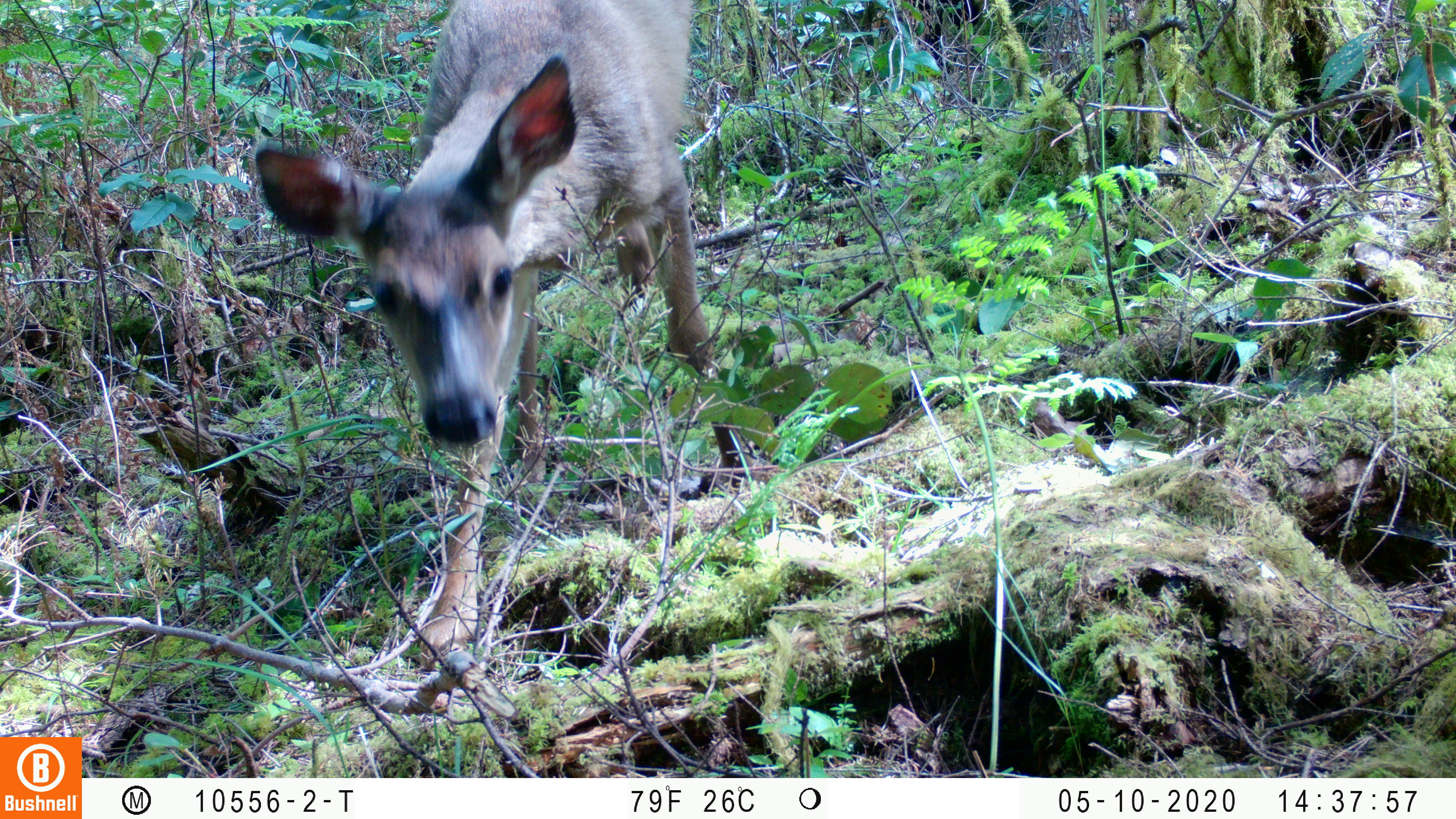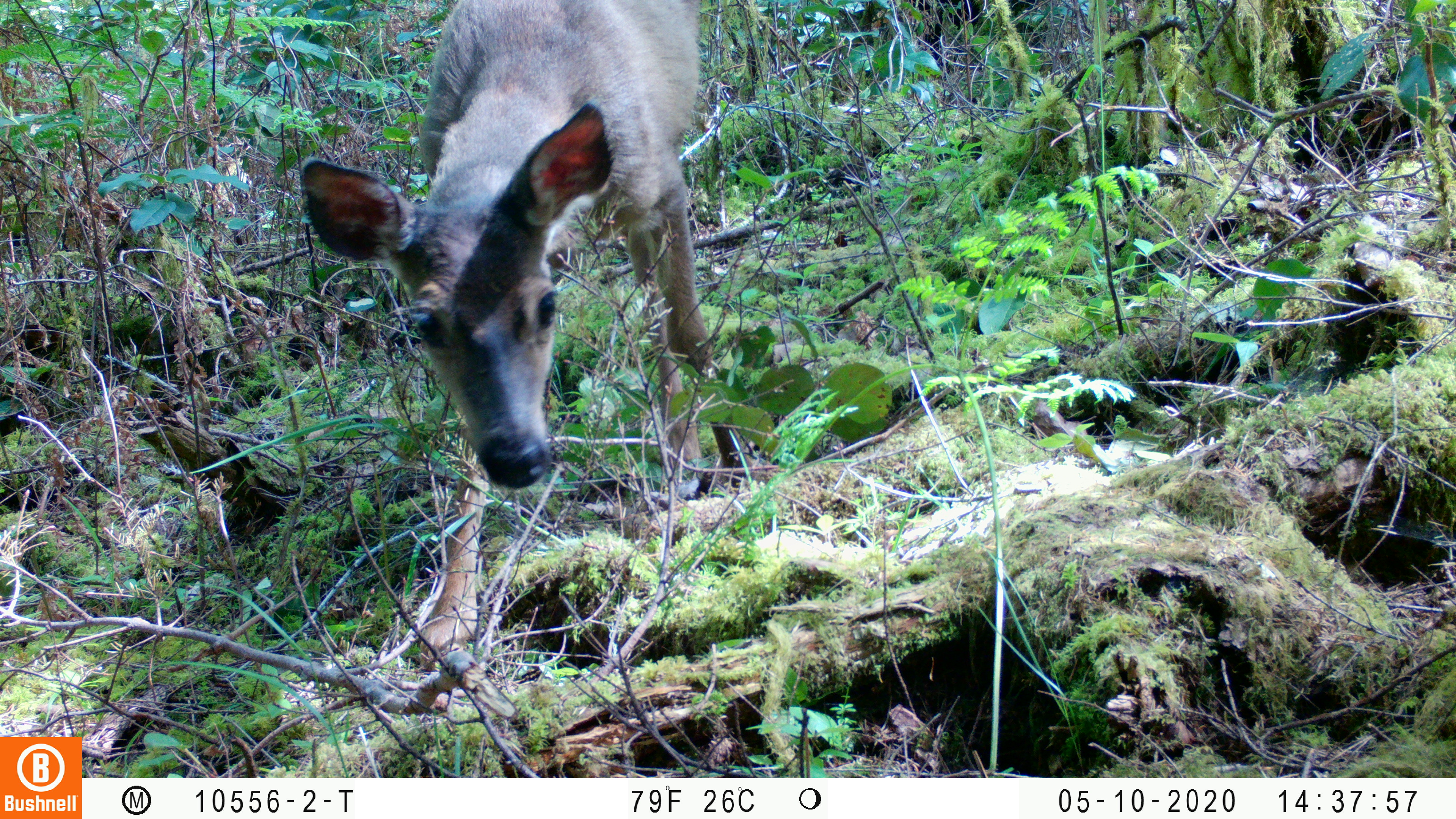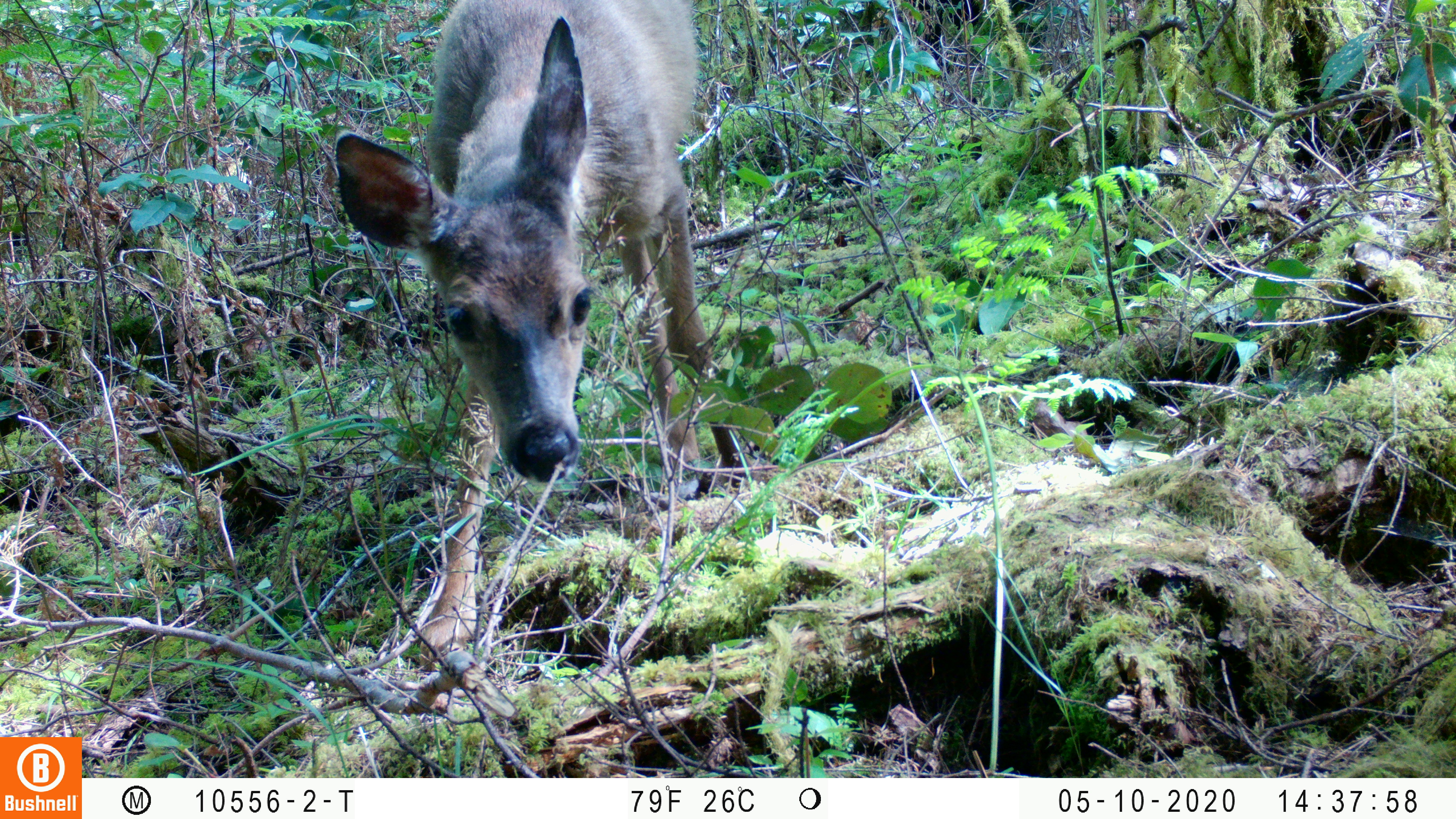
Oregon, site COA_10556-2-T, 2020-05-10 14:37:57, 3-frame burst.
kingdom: Animalia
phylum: Chordata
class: Mammalia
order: Artiodactyla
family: Cervidae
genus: Odocoileus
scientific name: Odocoileus hemionus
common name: black-tailed deer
Black-tailed deer (Odocoileus hemionus).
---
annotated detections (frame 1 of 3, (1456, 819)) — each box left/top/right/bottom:
black-tailed deer: 247/0/702/651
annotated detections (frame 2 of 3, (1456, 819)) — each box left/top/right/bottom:
black-tailed deer: 289/6/715/658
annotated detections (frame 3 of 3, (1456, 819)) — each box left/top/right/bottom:
black-tailed deer: 326/1/702/647